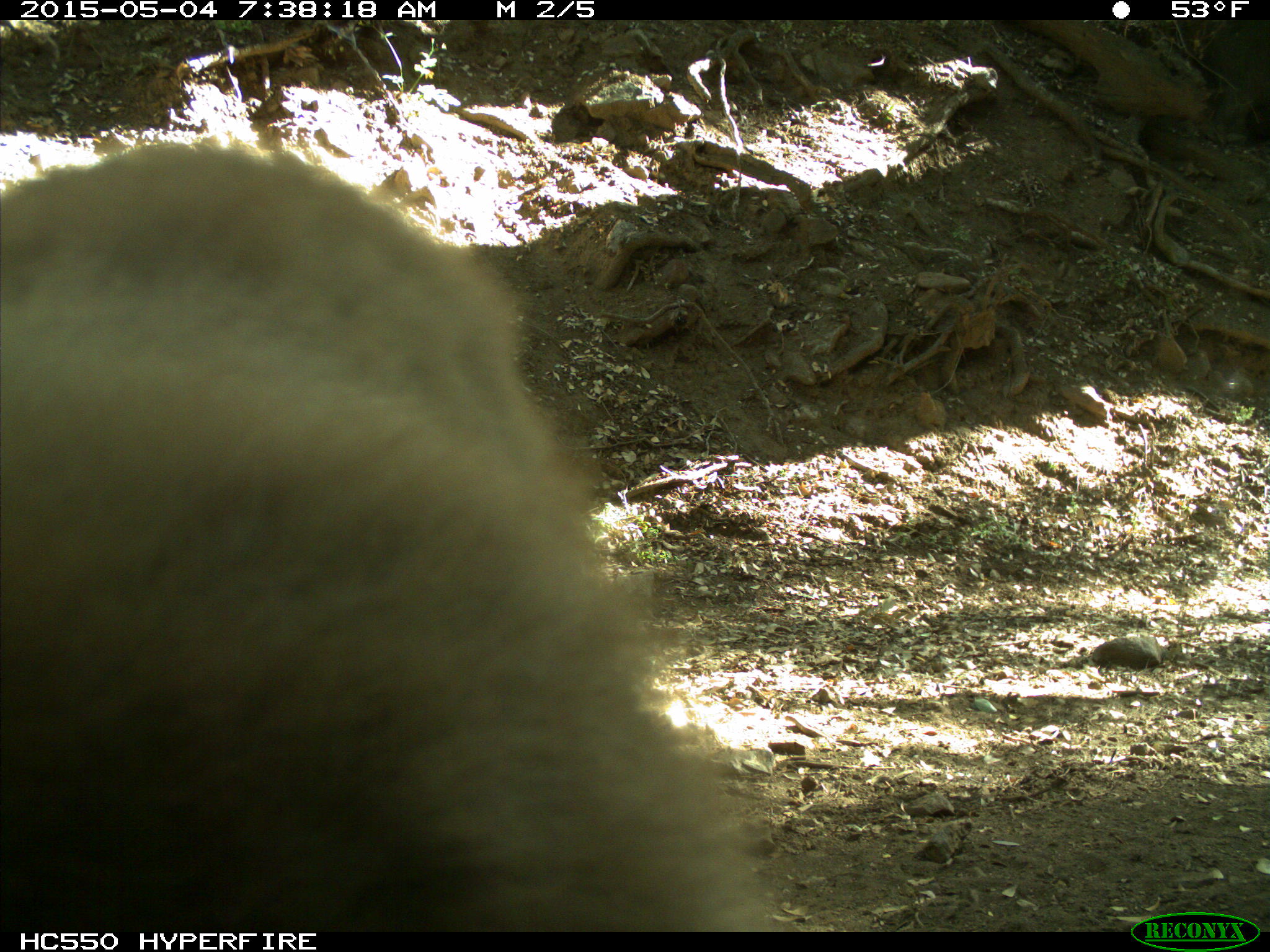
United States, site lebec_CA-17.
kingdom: Animalia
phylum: Chordata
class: Mammalia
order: Carnivora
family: Ursidae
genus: Ursus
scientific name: Ursus americanus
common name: american black bear